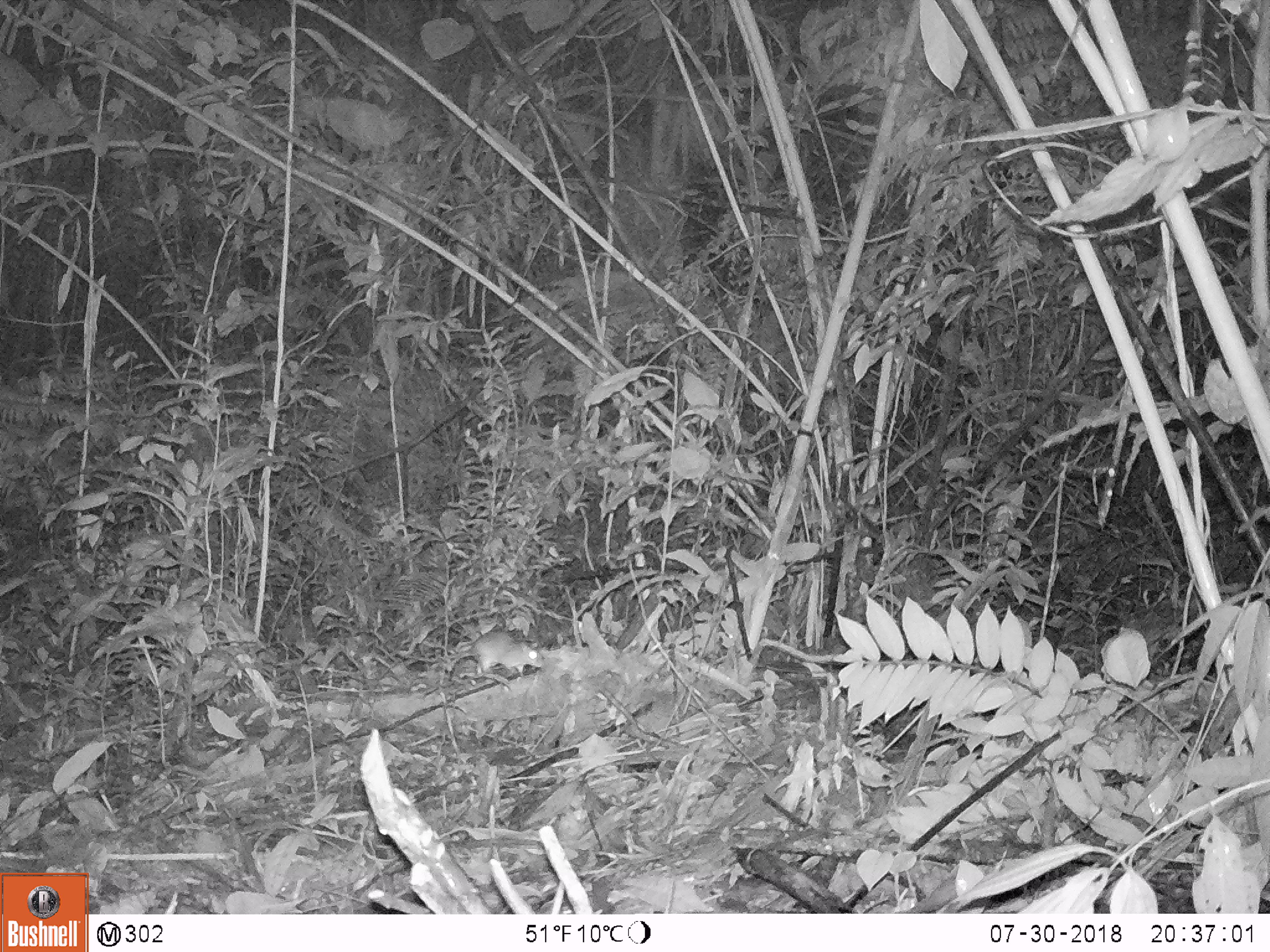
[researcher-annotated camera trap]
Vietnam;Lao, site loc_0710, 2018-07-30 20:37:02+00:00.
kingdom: Animalia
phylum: Chordata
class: Mammalia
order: Rodentia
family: Muridae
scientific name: Muridae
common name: old-world mice and rats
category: unidentified murid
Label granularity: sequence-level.